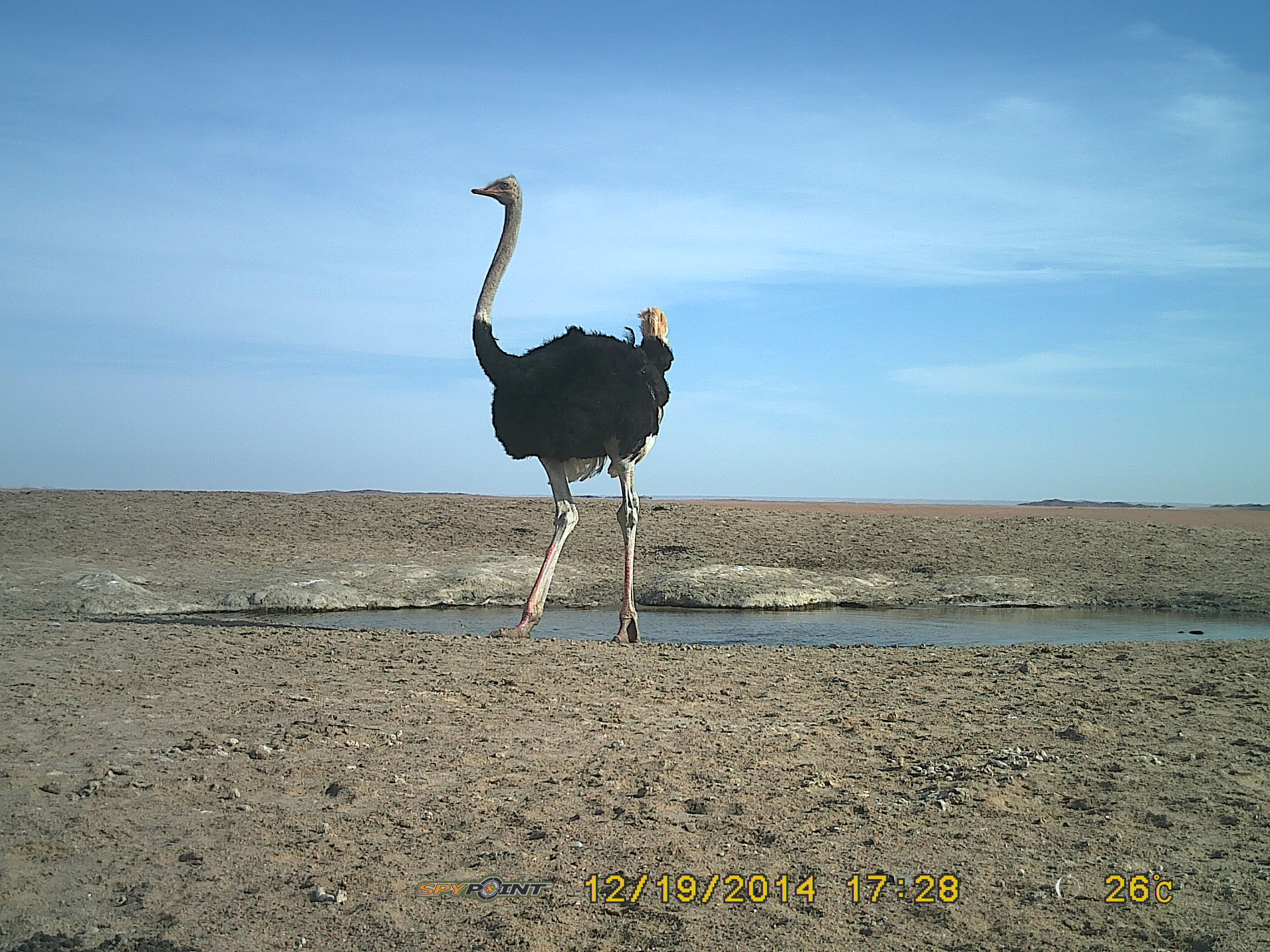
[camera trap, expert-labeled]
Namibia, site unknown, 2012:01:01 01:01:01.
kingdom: Animalia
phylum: Chordata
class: Aves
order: Struthioniformes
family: Struthionidae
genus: Struthio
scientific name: Struthio camelus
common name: common ostrich